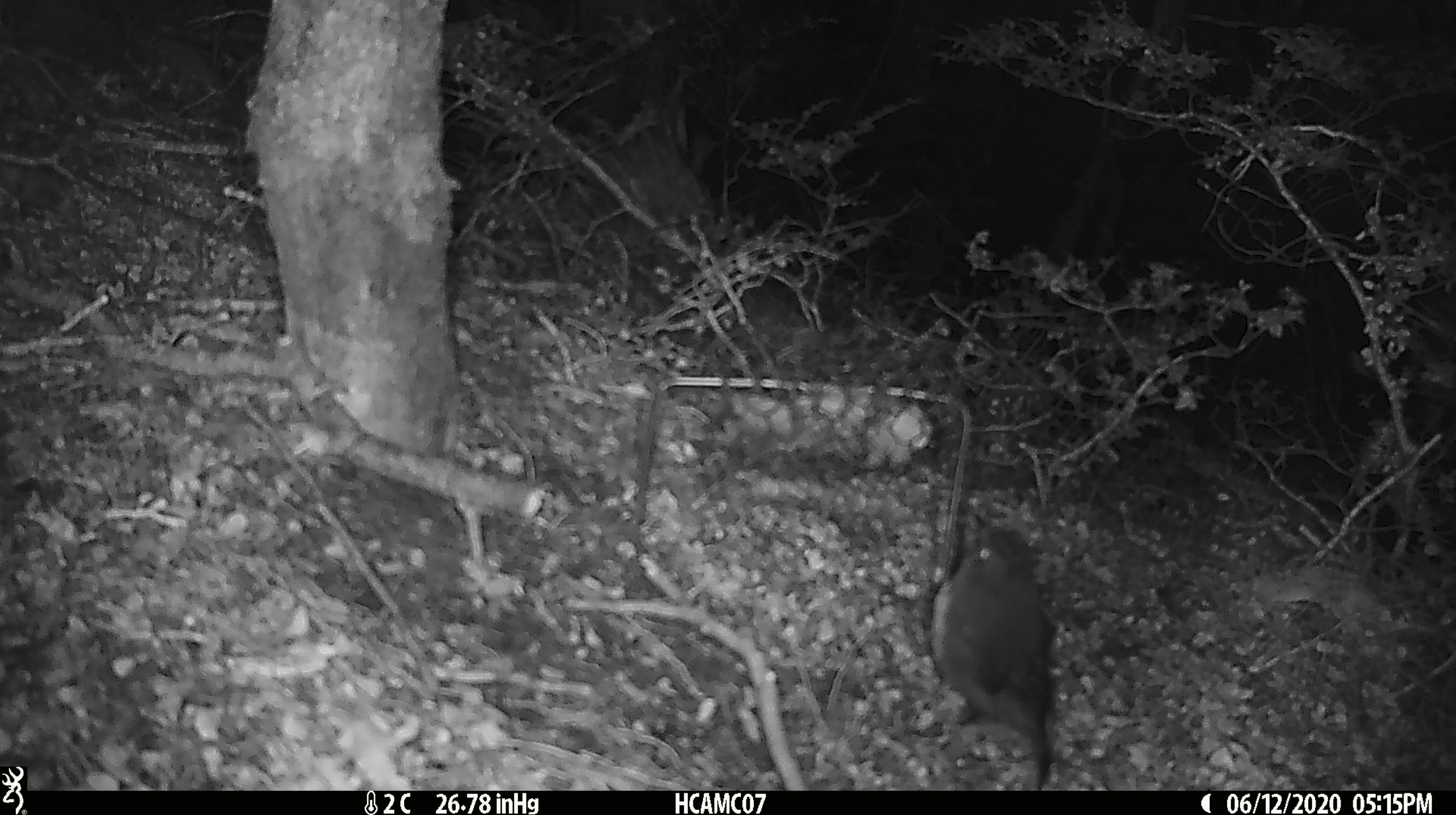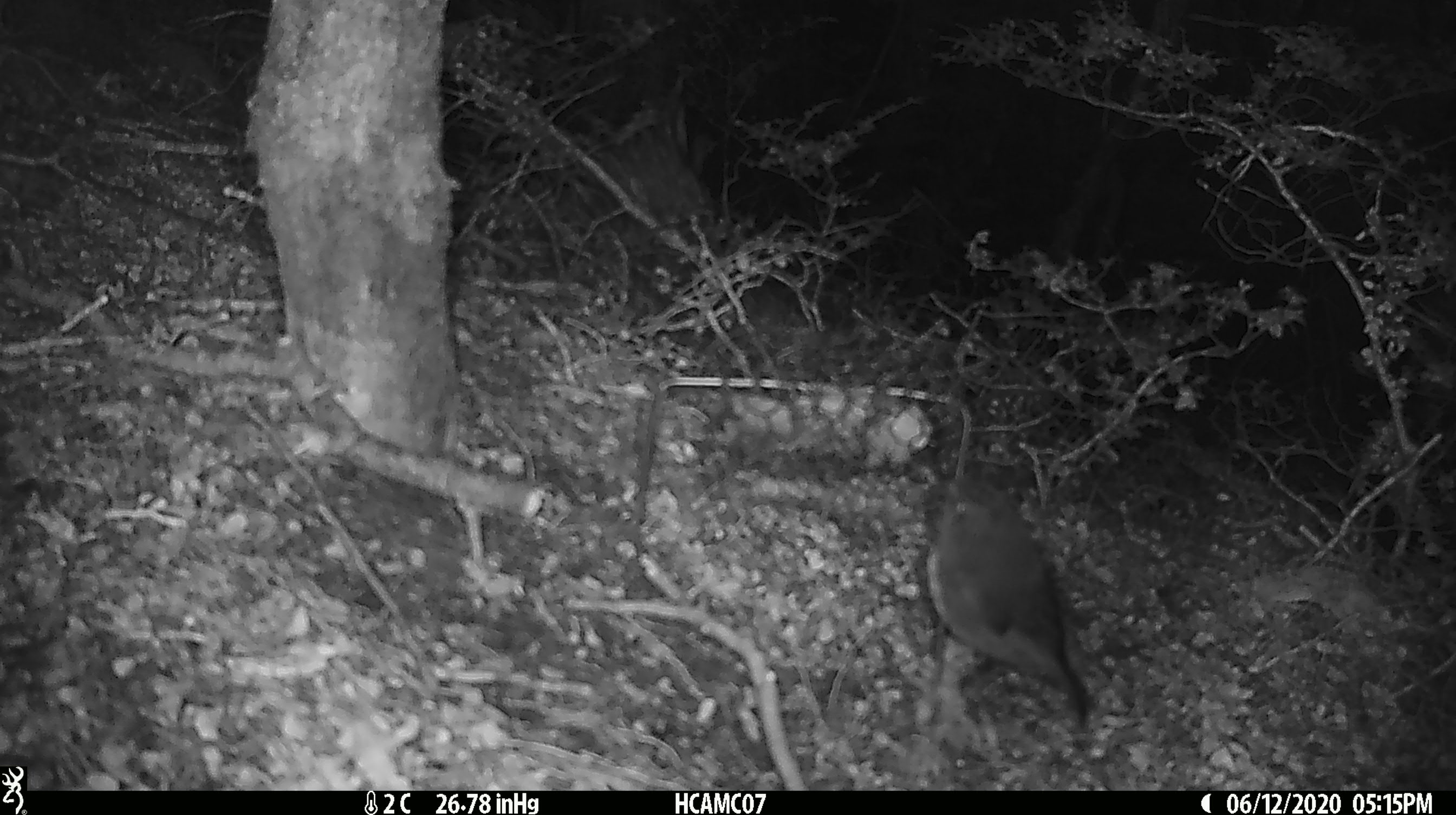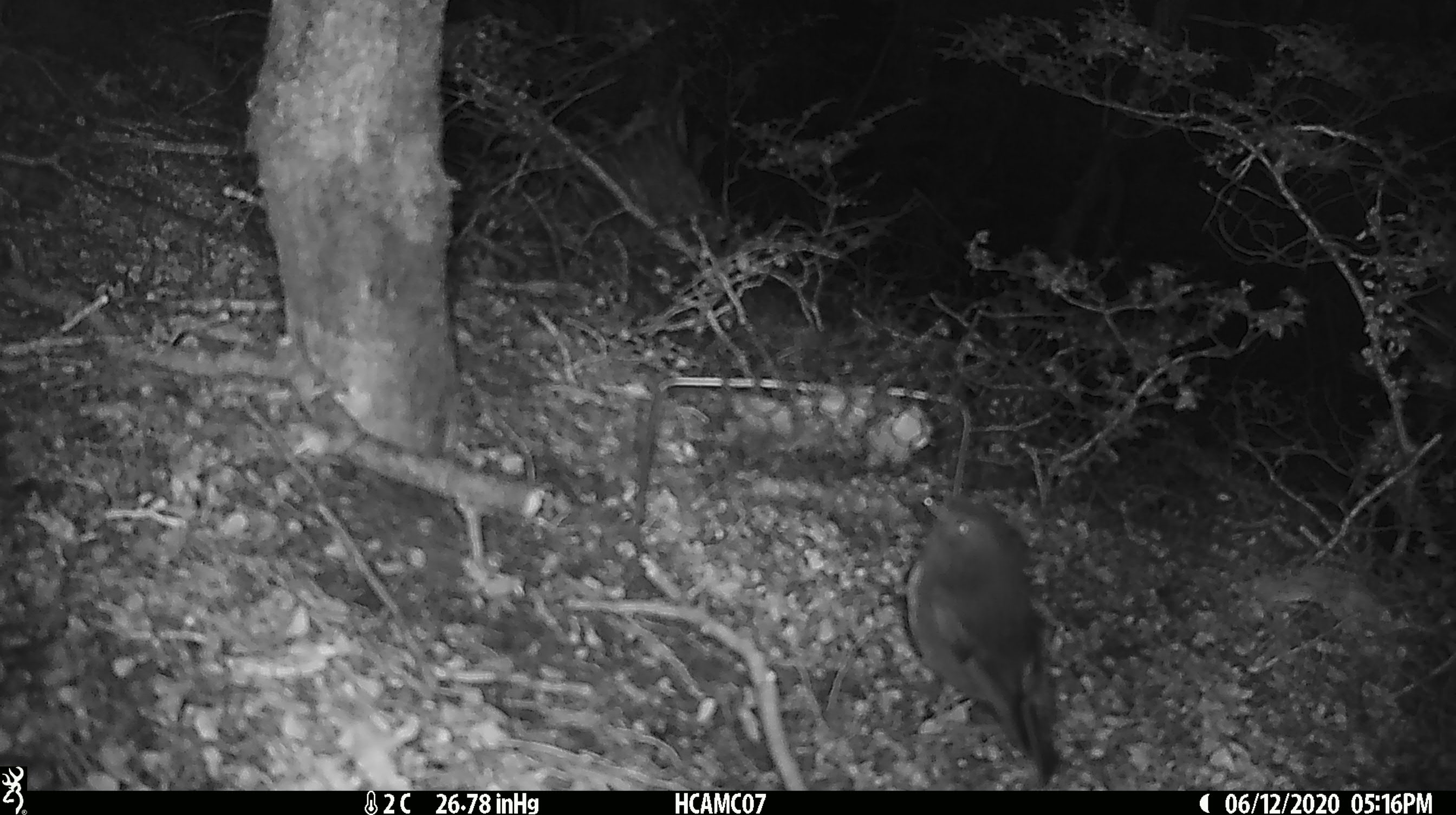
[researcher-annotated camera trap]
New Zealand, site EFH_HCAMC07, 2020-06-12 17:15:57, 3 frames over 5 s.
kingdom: Animalia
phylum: Chordata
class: Aves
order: Passeriformes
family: Petroicidae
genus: Petroica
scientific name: Petroica australis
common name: new zealand robin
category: robin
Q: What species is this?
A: Robin (new zealand robin) (Petroica australis).